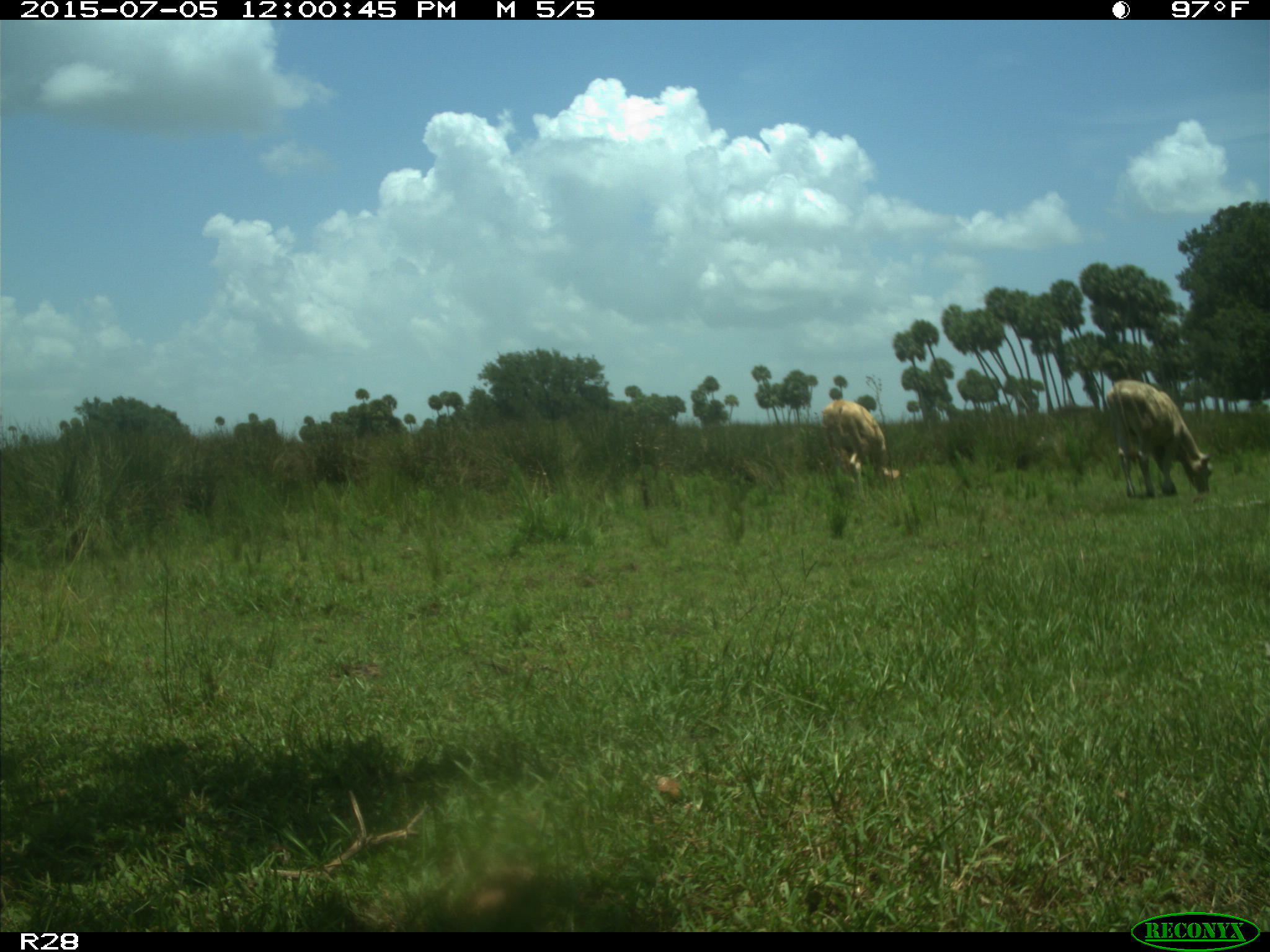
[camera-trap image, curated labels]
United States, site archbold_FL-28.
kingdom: Animalia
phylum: Chordata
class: Mammalia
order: Artiodactyla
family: Bovidae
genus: Bos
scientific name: Bos taurus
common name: domestic cow